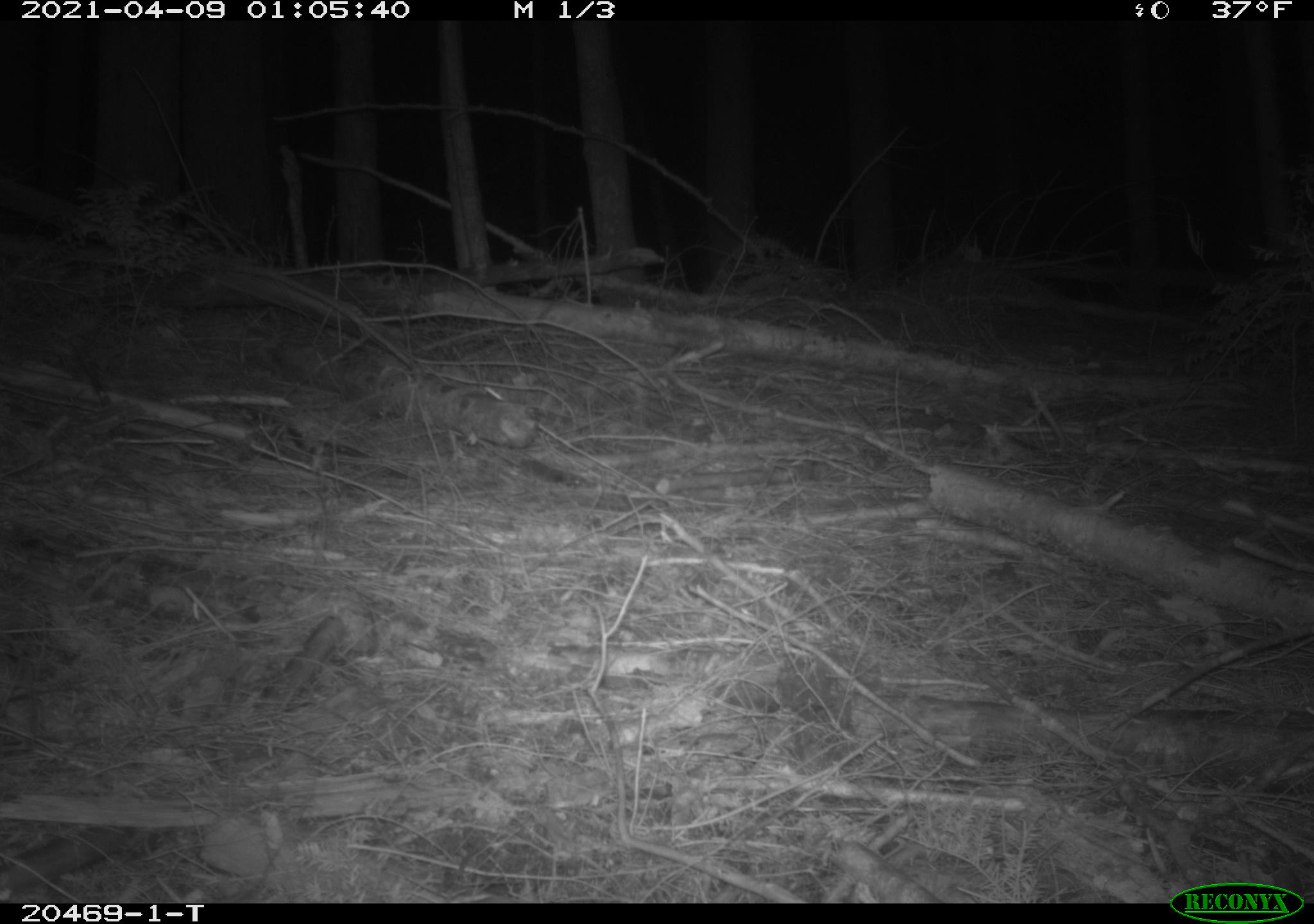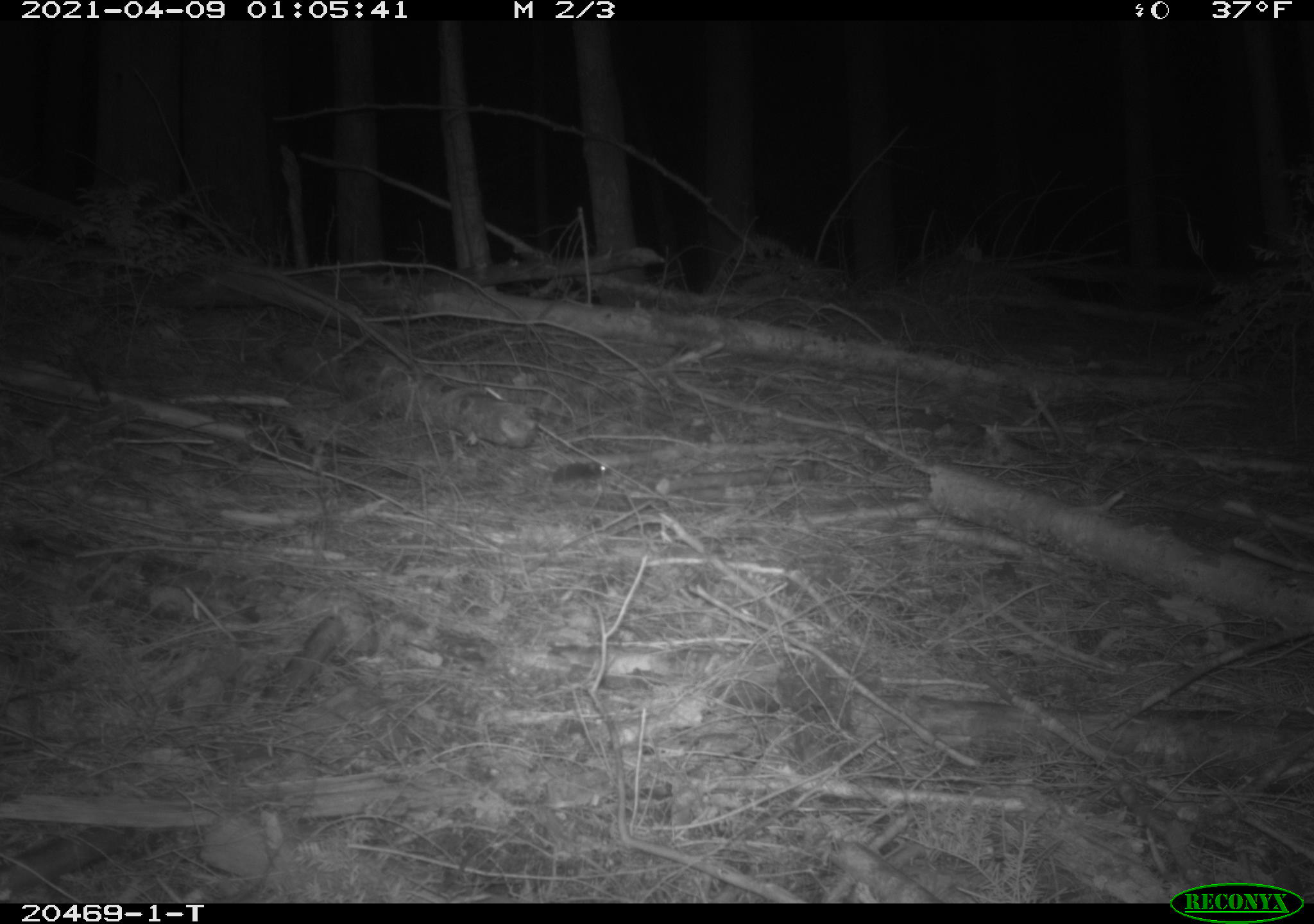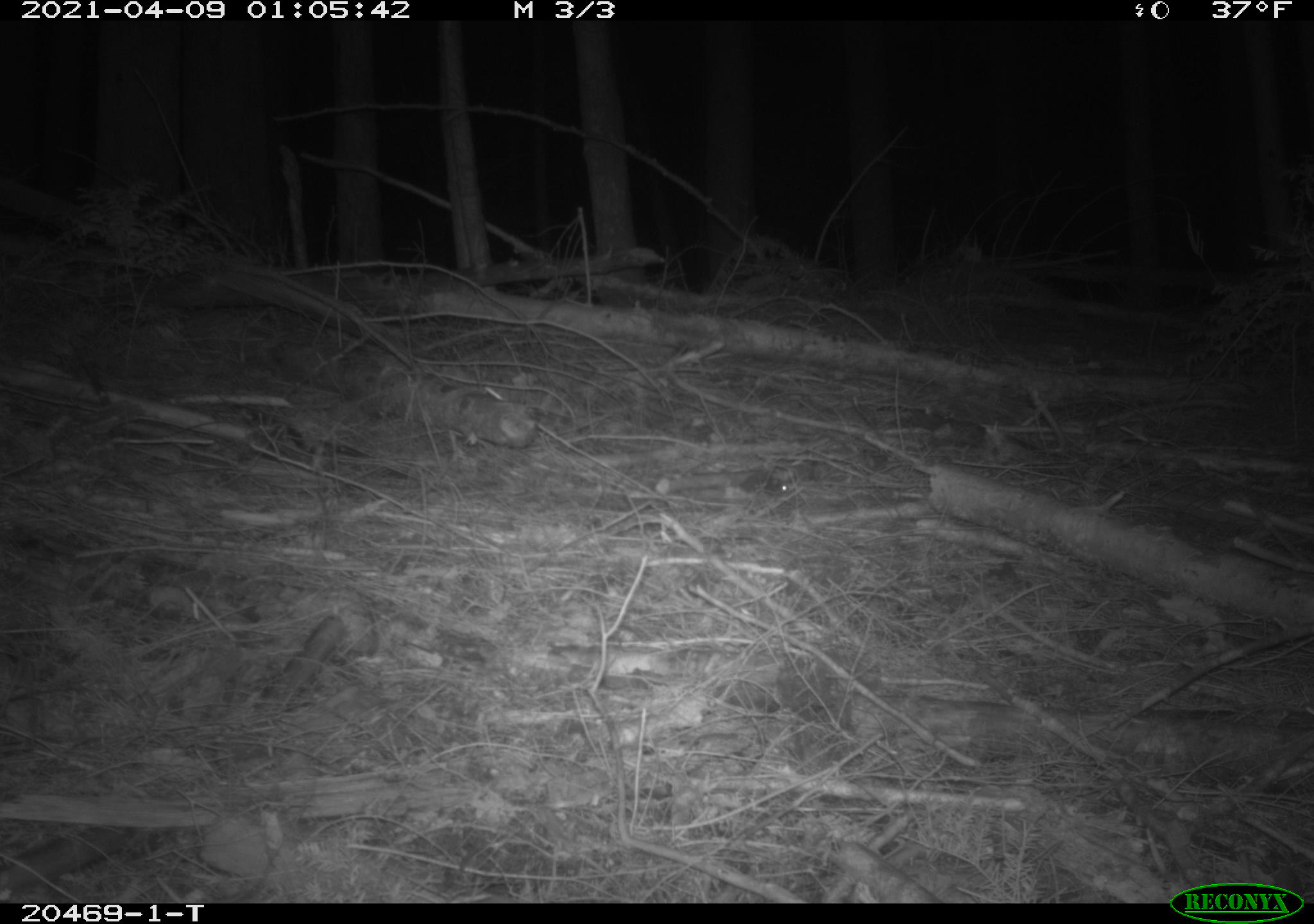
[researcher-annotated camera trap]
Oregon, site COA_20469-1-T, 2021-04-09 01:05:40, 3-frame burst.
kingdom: Animalia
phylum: Chordata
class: Mammalia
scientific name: Mammalia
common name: small mammal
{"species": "small mammal (Mammalia)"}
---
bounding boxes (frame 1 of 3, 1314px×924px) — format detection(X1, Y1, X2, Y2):
small mammal: detection(474, 438, 619, 517)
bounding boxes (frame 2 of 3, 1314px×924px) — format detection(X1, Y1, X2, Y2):
small mammal: detection(516, 443, 626, 509)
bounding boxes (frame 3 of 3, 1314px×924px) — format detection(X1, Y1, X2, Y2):
small mammal: detection(688, 450, 807, 517)